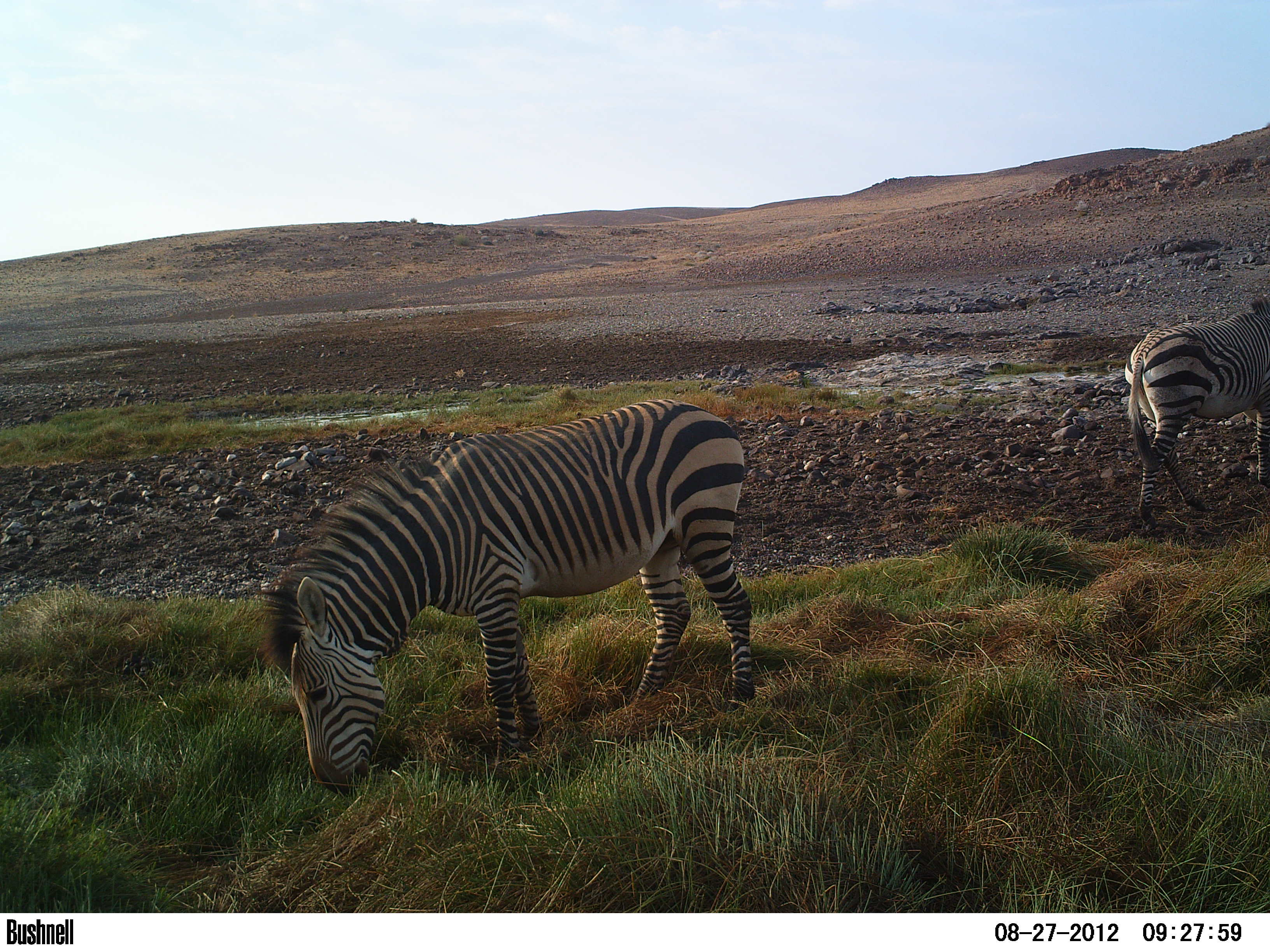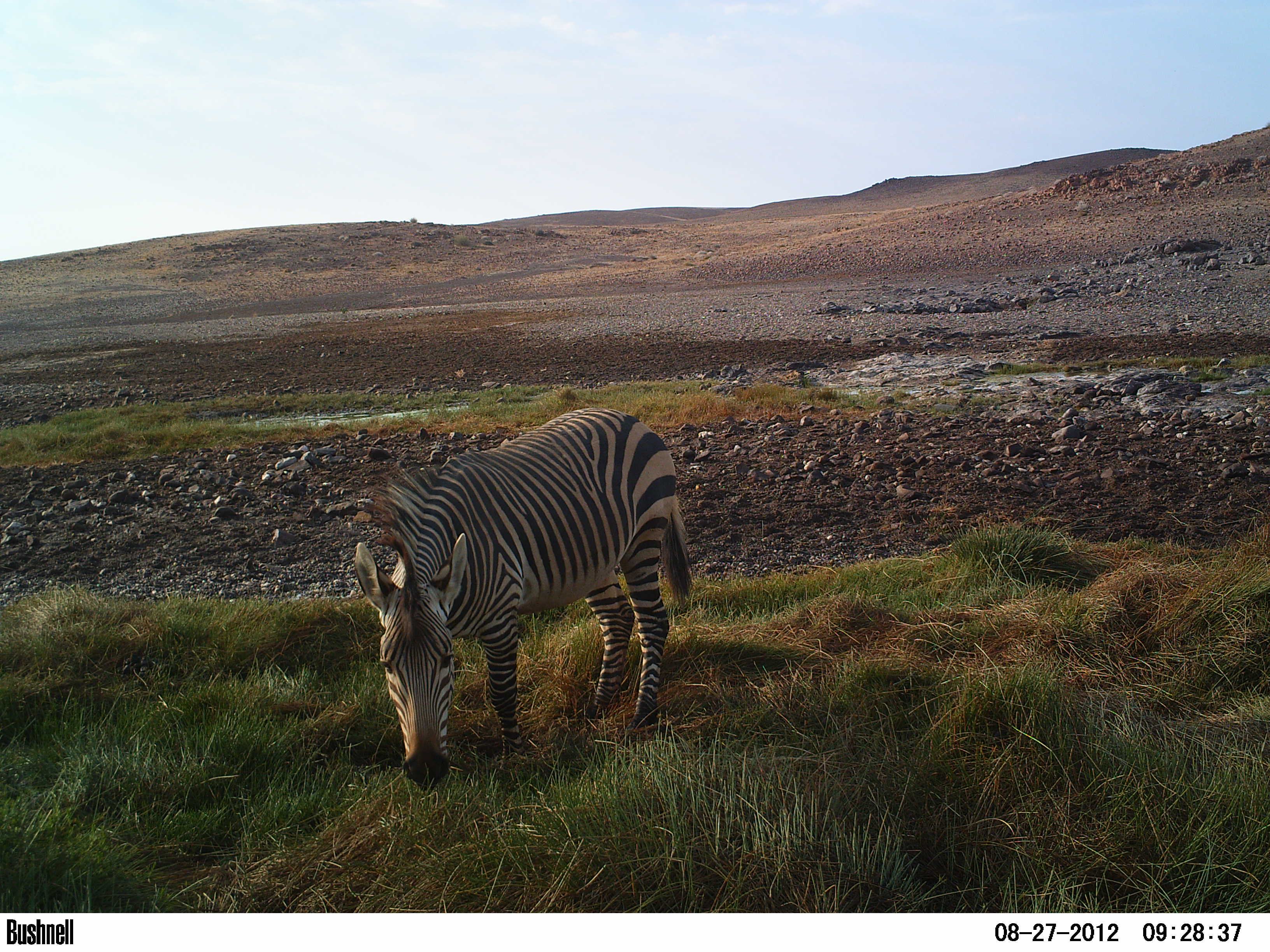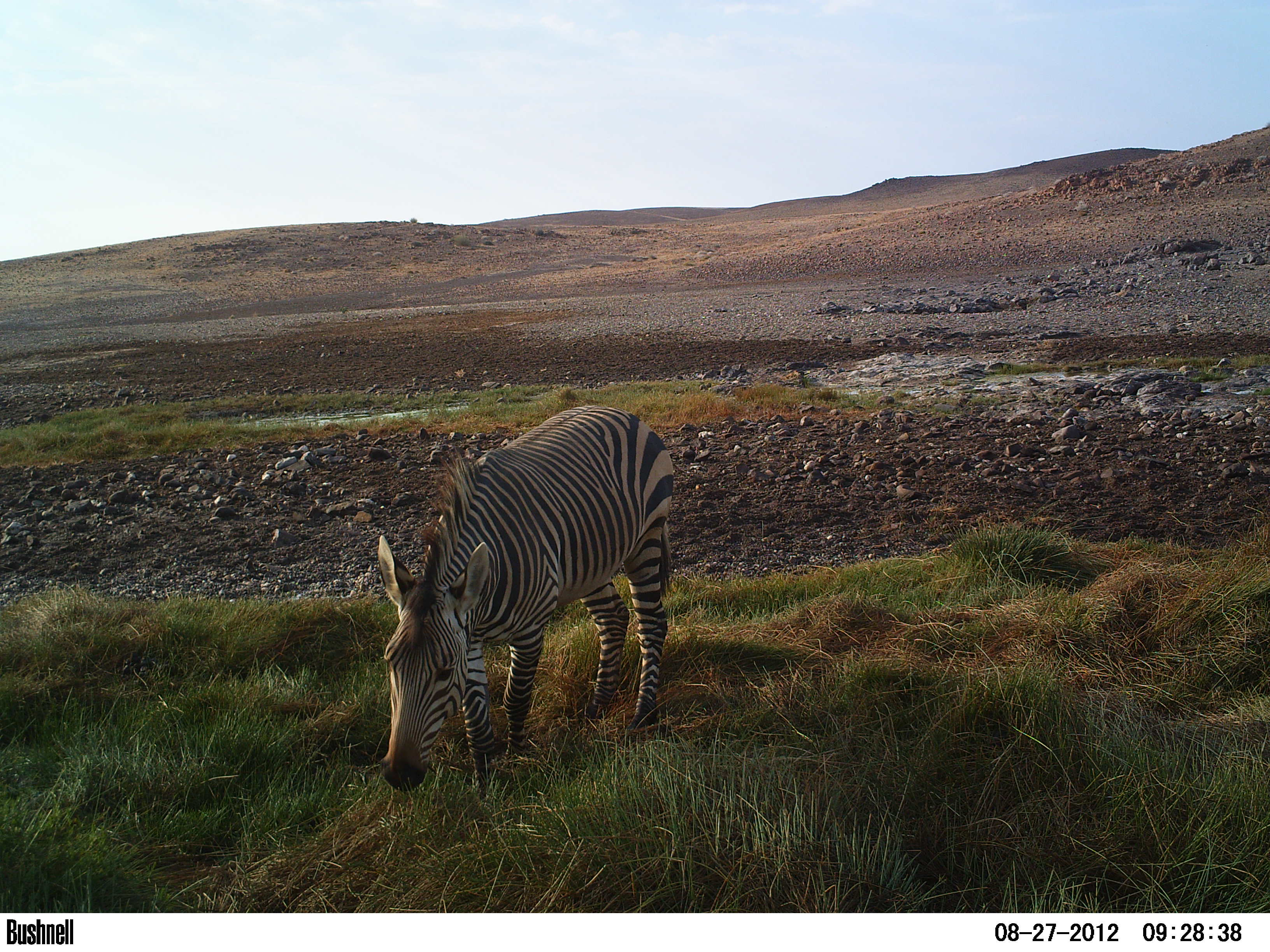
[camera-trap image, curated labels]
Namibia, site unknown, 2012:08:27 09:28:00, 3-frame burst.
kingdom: Animalia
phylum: Chordata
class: Mammalia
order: Perissodactyla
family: Equidae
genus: Equus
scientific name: Equus zebra hartmannae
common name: hartmann's mountain zebra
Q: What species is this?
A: Equus zebra hartmannae (hartmann's mountain zebra).